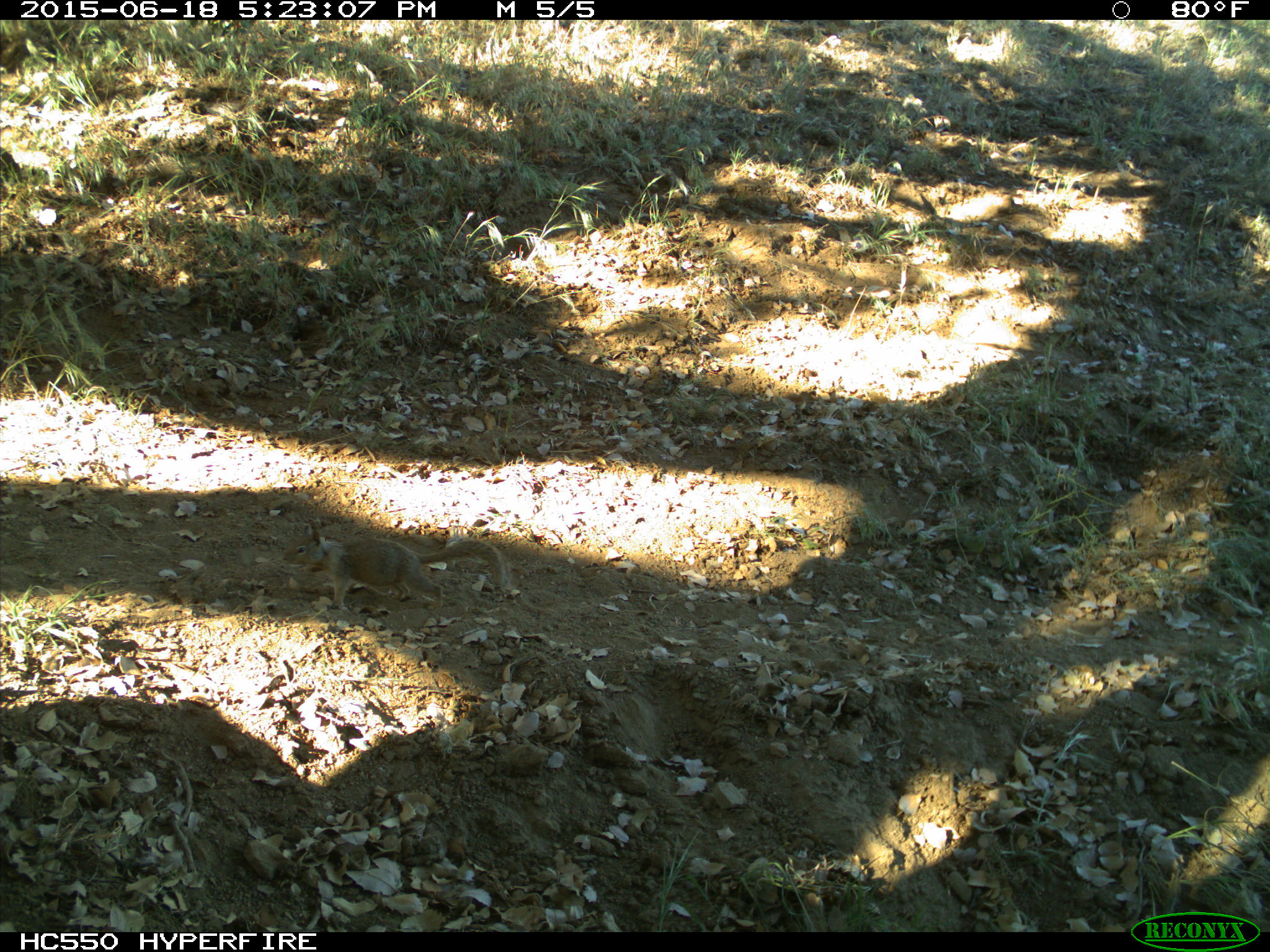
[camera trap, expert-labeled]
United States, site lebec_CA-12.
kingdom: Animalia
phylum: Chordata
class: Mammalia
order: Rodentia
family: Sciuridae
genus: Otospermophilus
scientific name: Otospermophilus beecheyi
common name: california ground squirrel